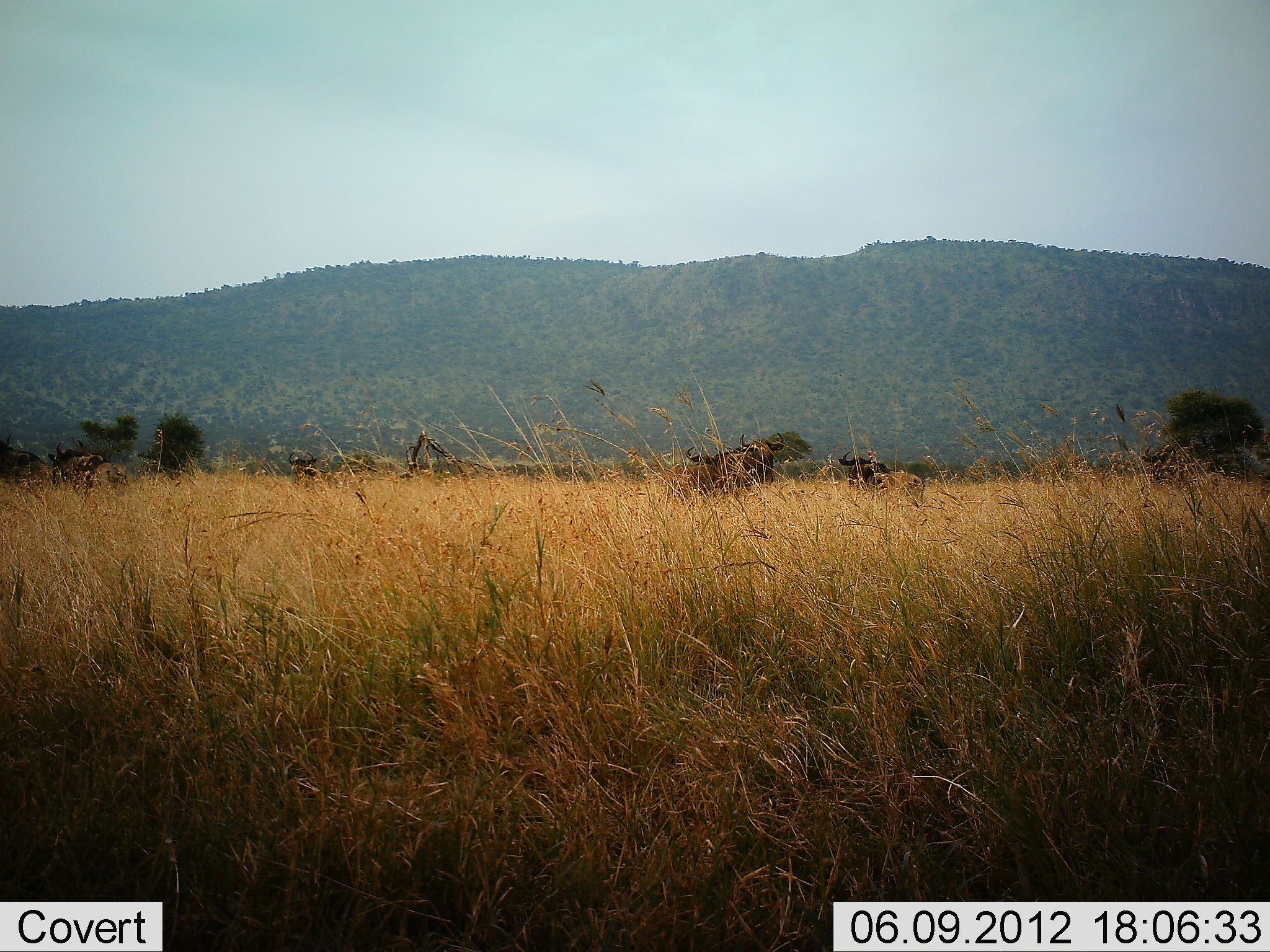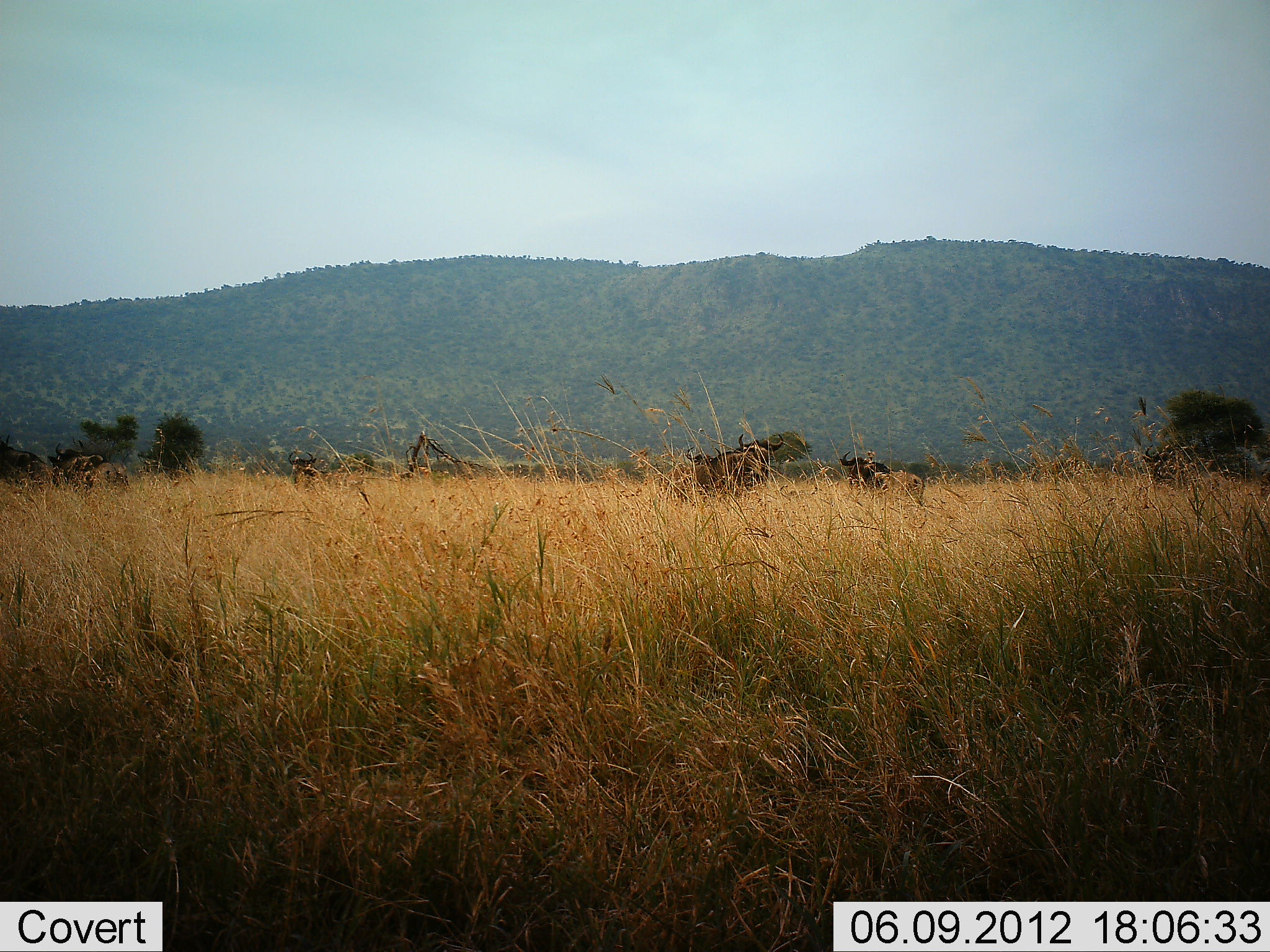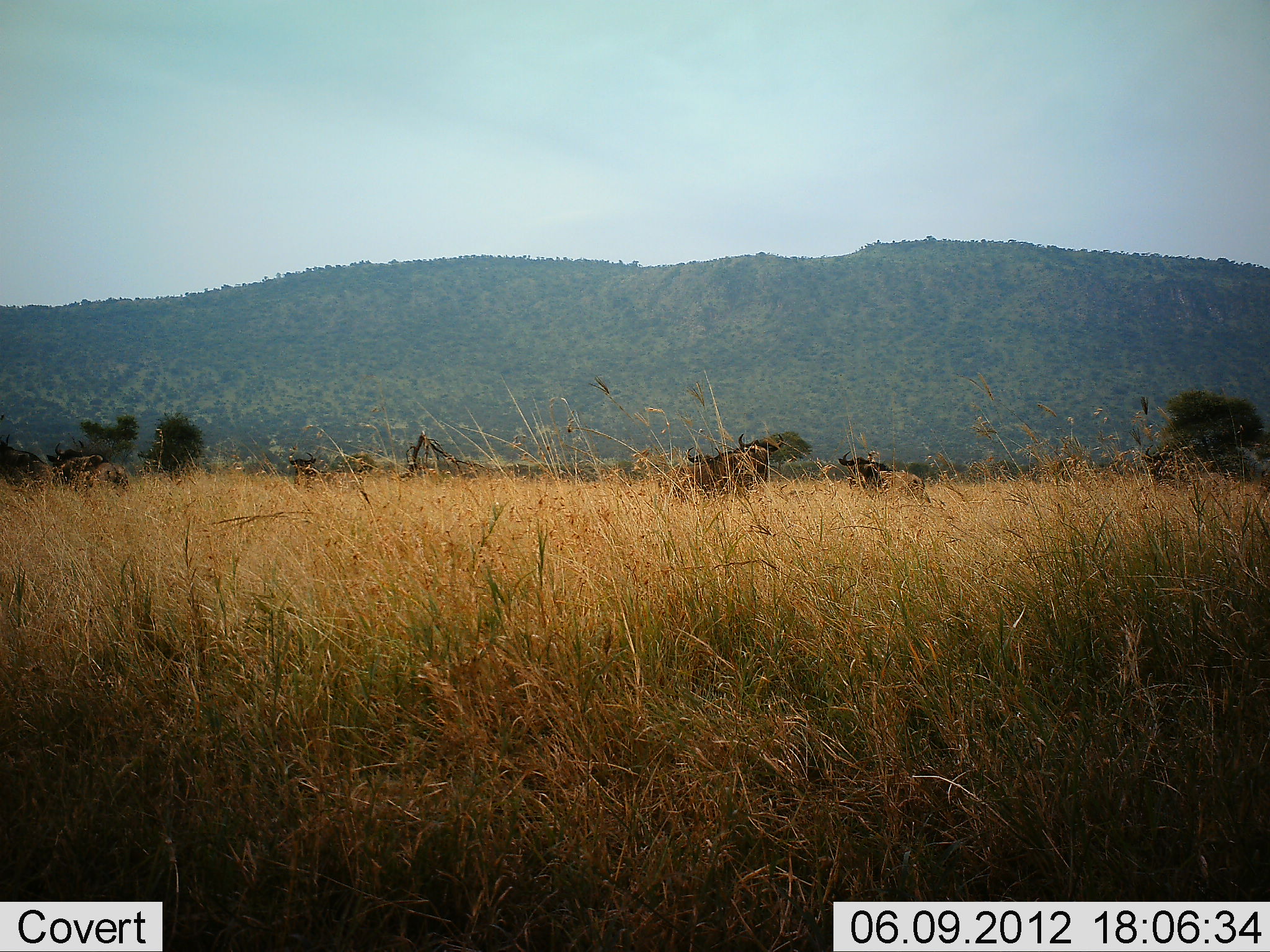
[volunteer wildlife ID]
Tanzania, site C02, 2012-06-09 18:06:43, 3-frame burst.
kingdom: Animalia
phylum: Chordata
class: Mammalia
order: Artiodactyla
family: Bovidae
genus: Connochaetes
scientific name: Connochaetes taurinus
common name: blue wildebeest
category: wildebeest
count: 5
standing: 90%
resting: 0%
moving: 0%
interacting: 0%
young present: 0%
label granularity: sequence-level